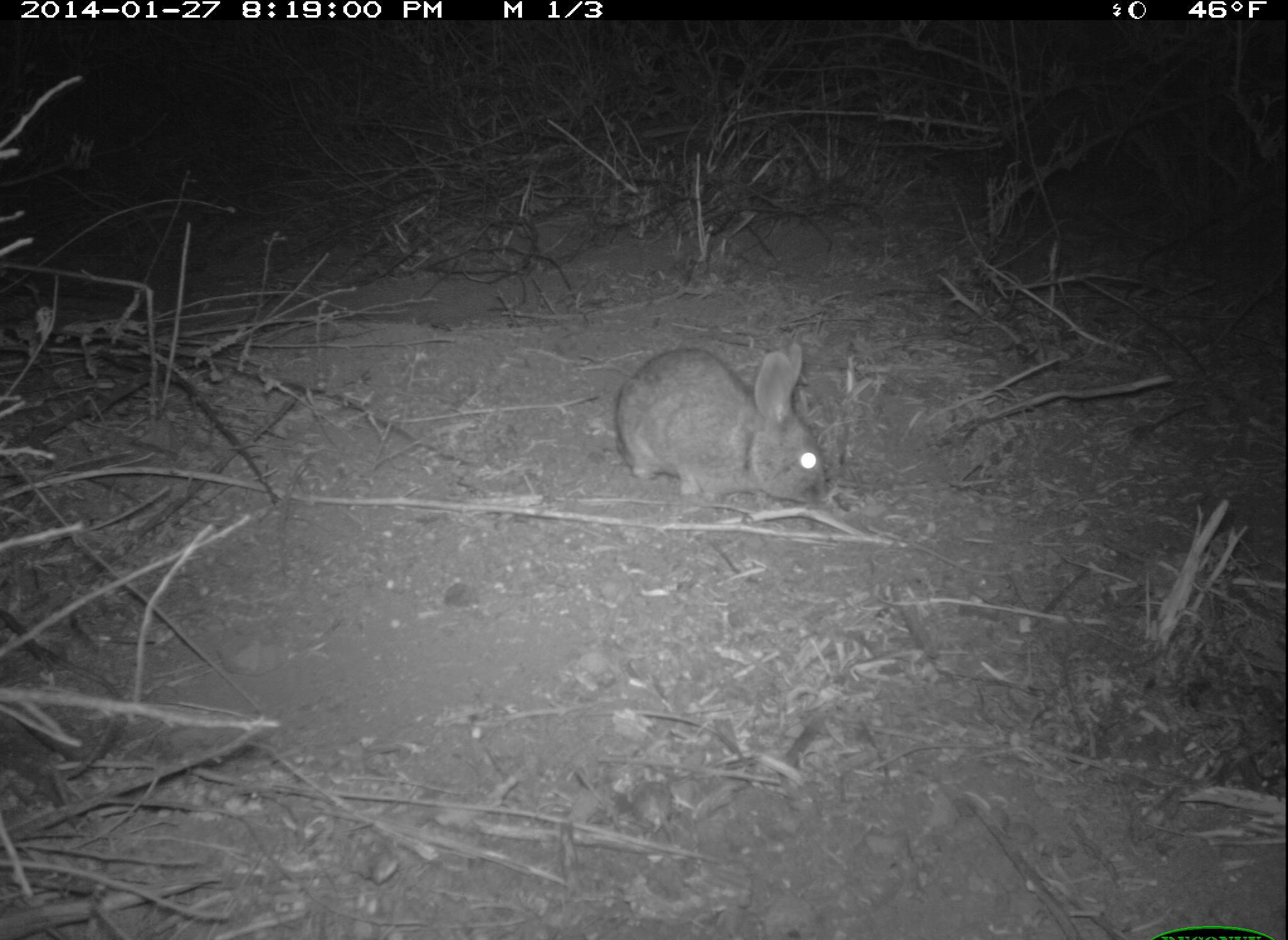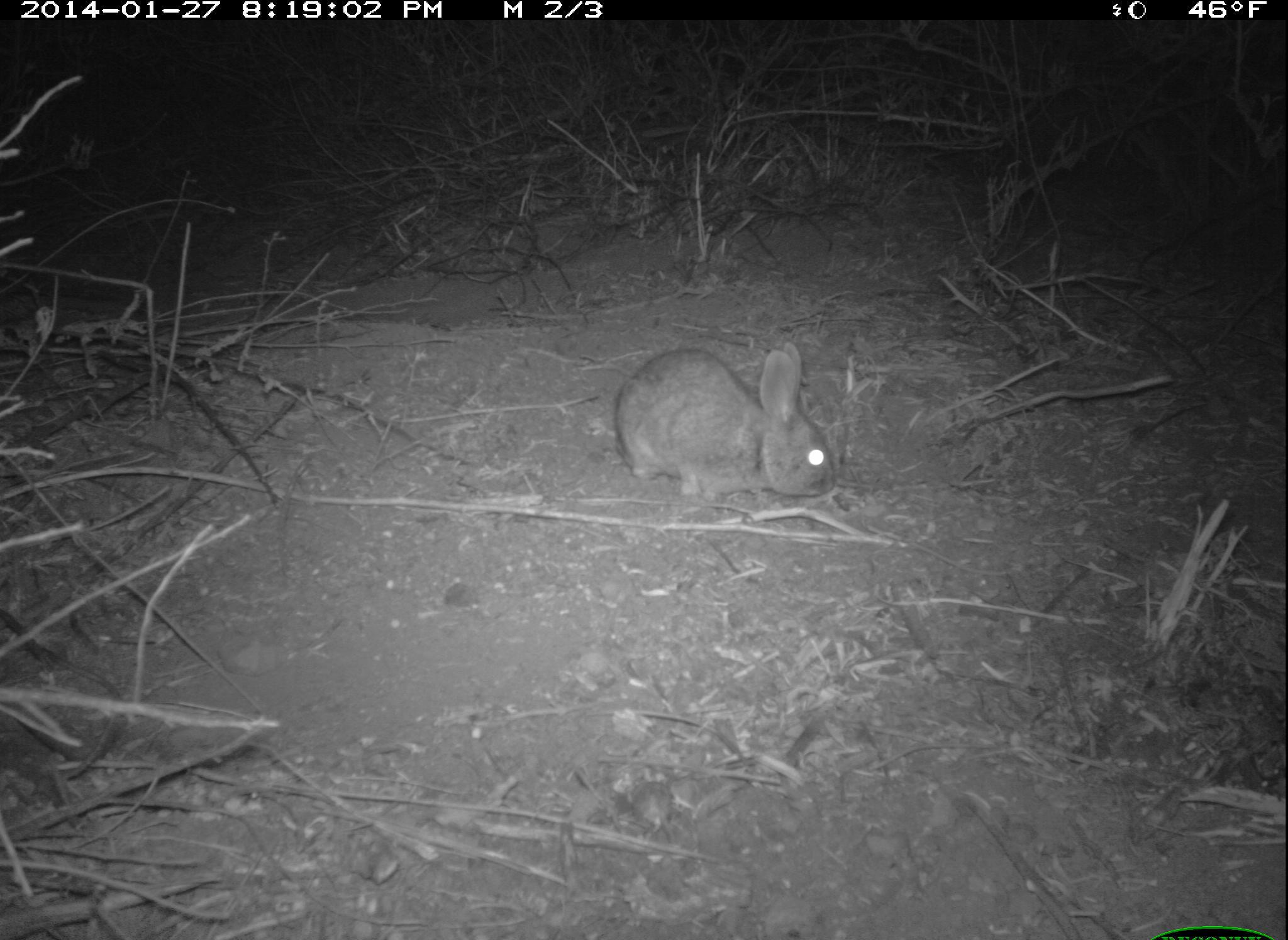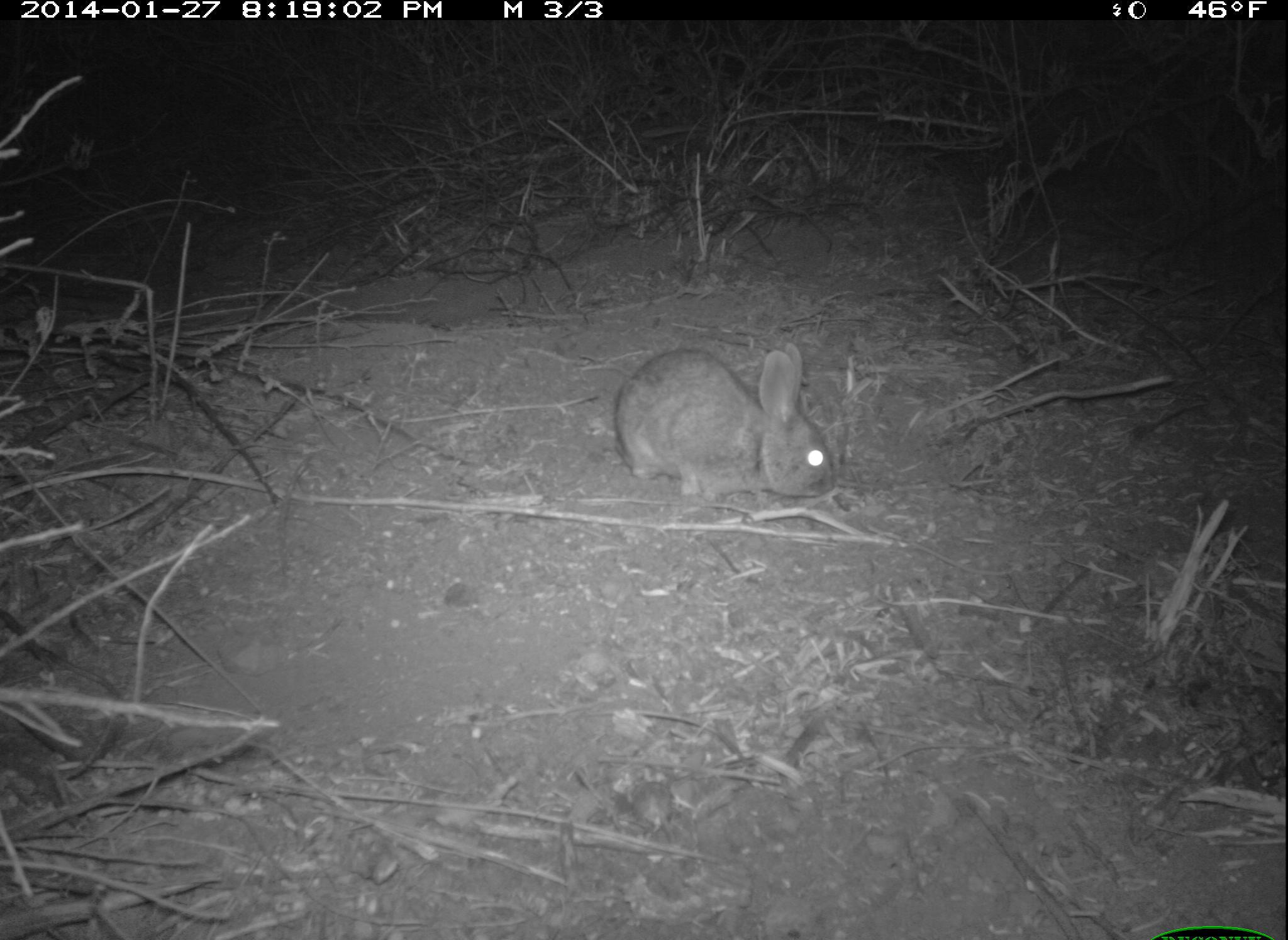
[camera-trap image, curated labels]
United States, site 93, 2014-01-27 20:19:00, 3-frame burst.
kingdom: Animalia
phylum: Chordata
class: Mammalia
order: Lagomorpha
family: Leporidae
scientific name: Leporidae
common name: rabbits and hares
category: rabbit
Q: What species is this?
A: Rabbit (rabbits and hares) (Leporidae).